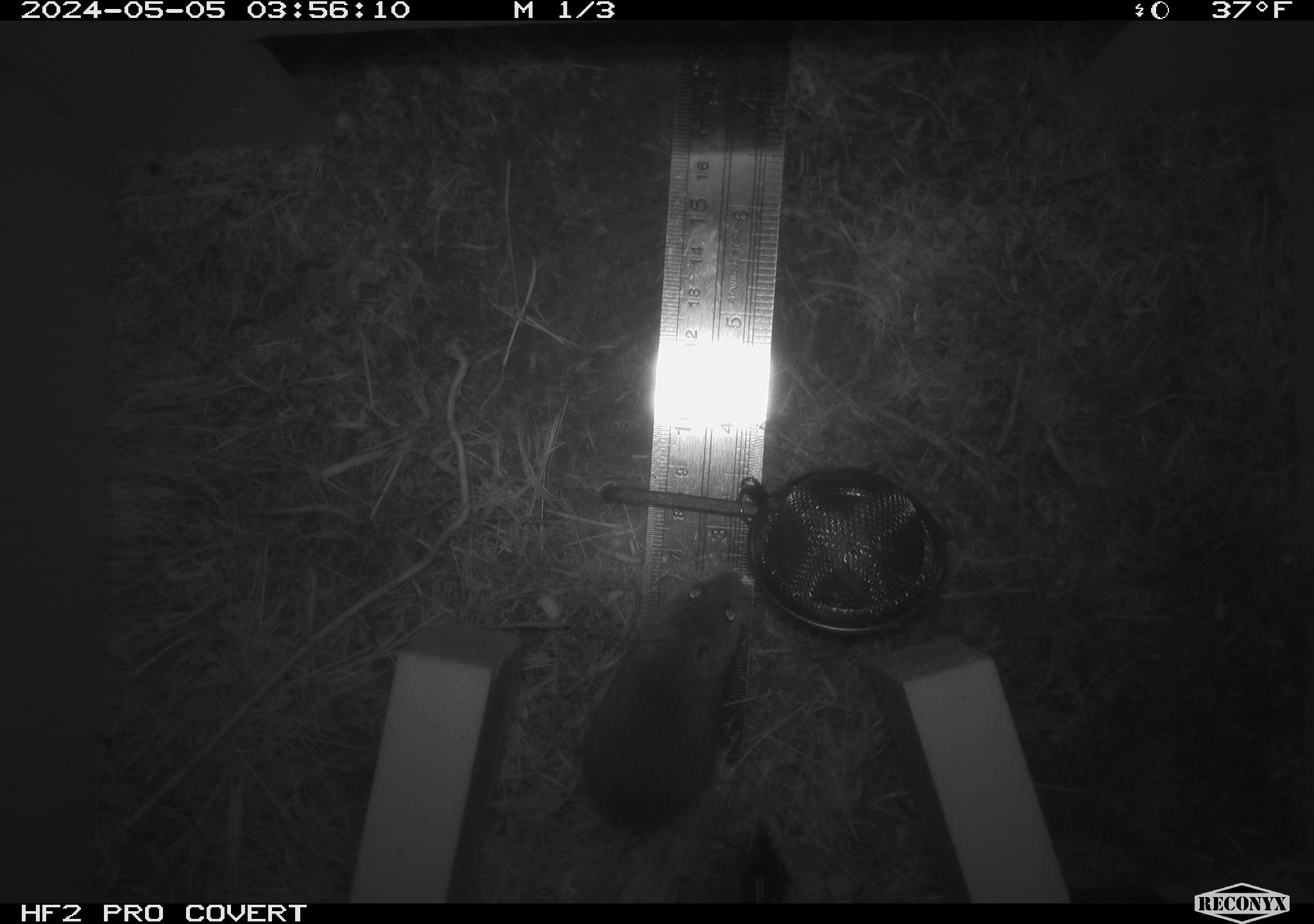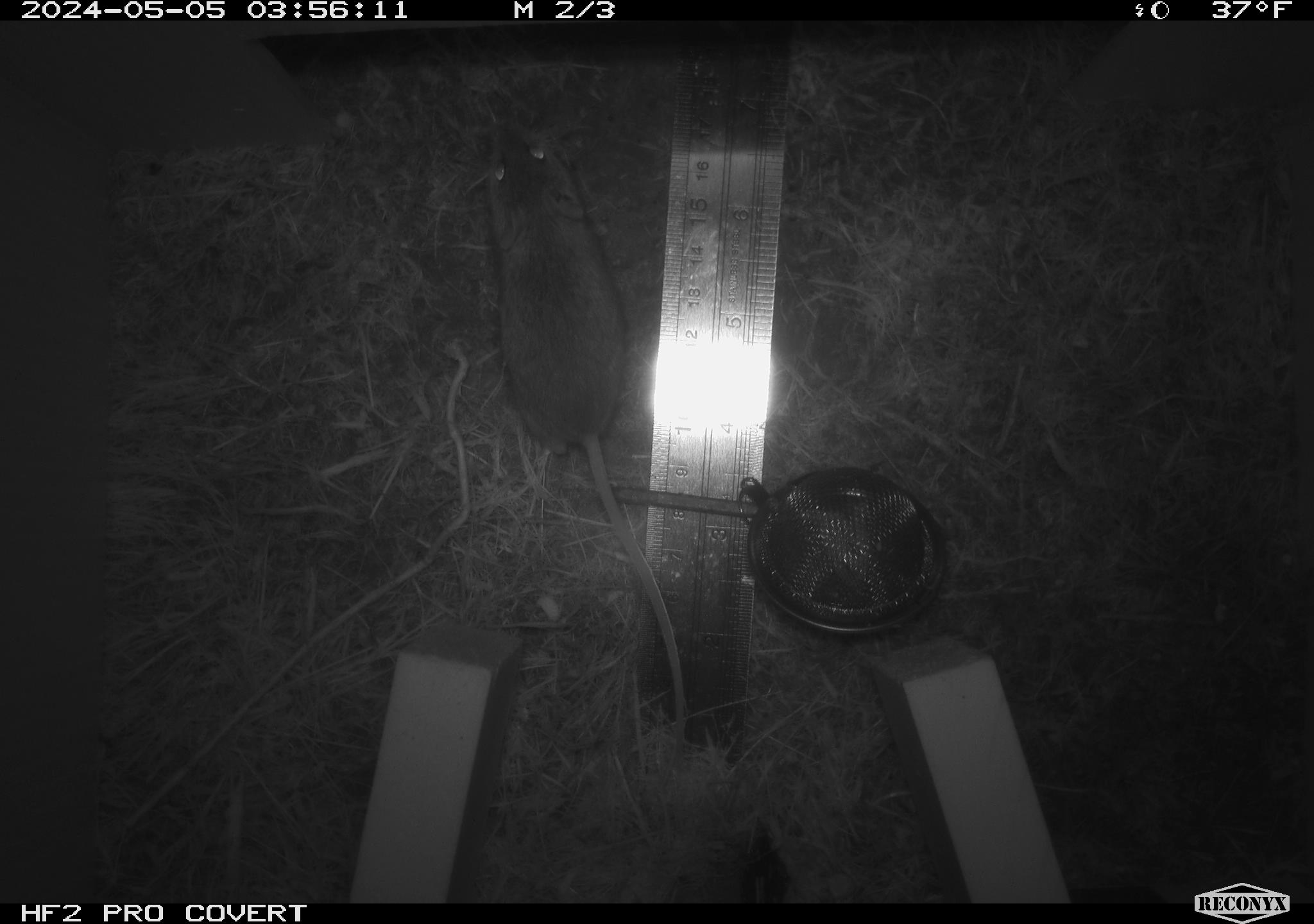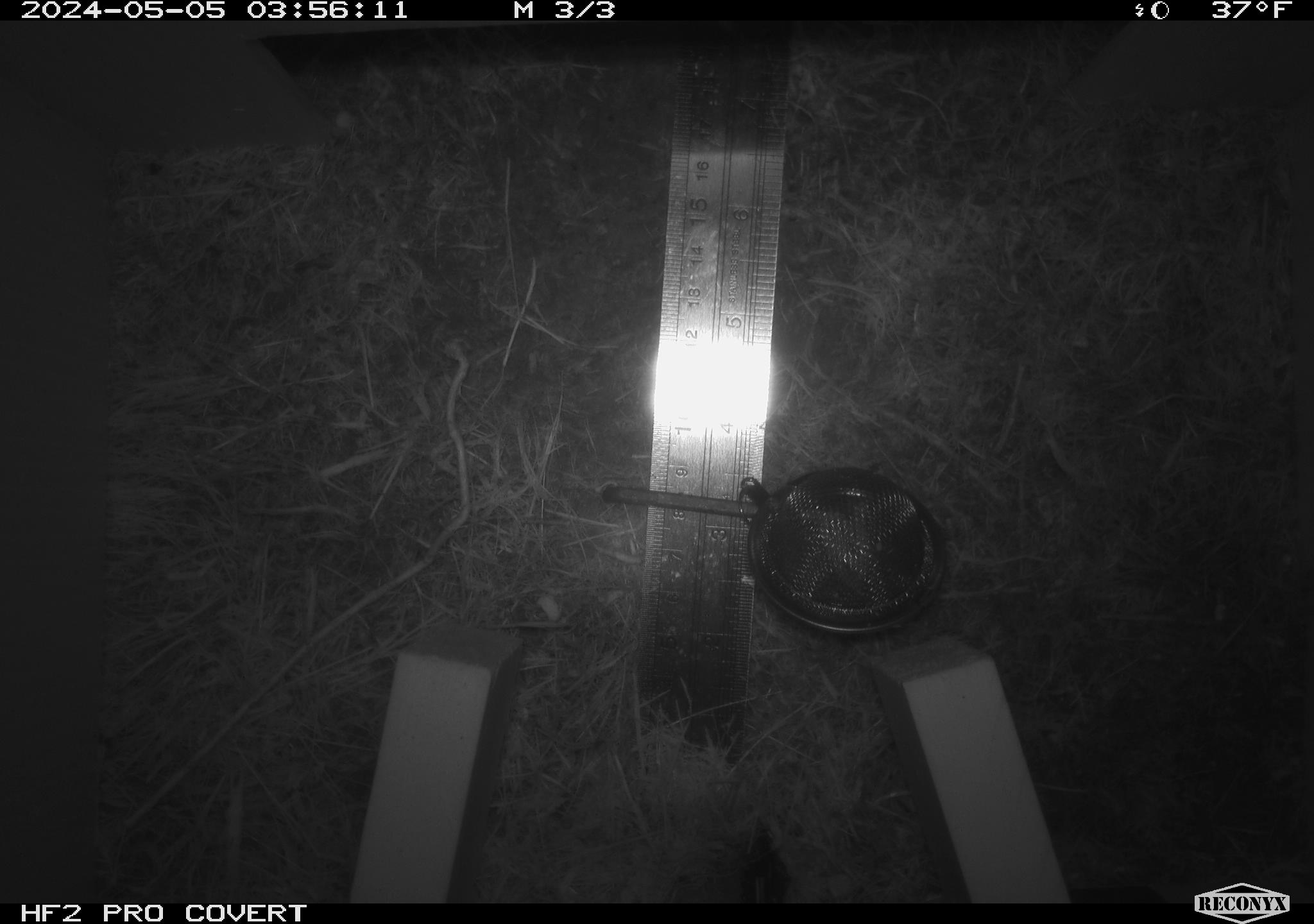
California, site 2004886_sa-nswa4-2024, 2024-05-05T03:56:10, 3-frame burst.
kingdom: Animalia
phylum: Chordata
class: Mammalia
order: Rodentia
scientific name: Rodentia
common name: mouse species